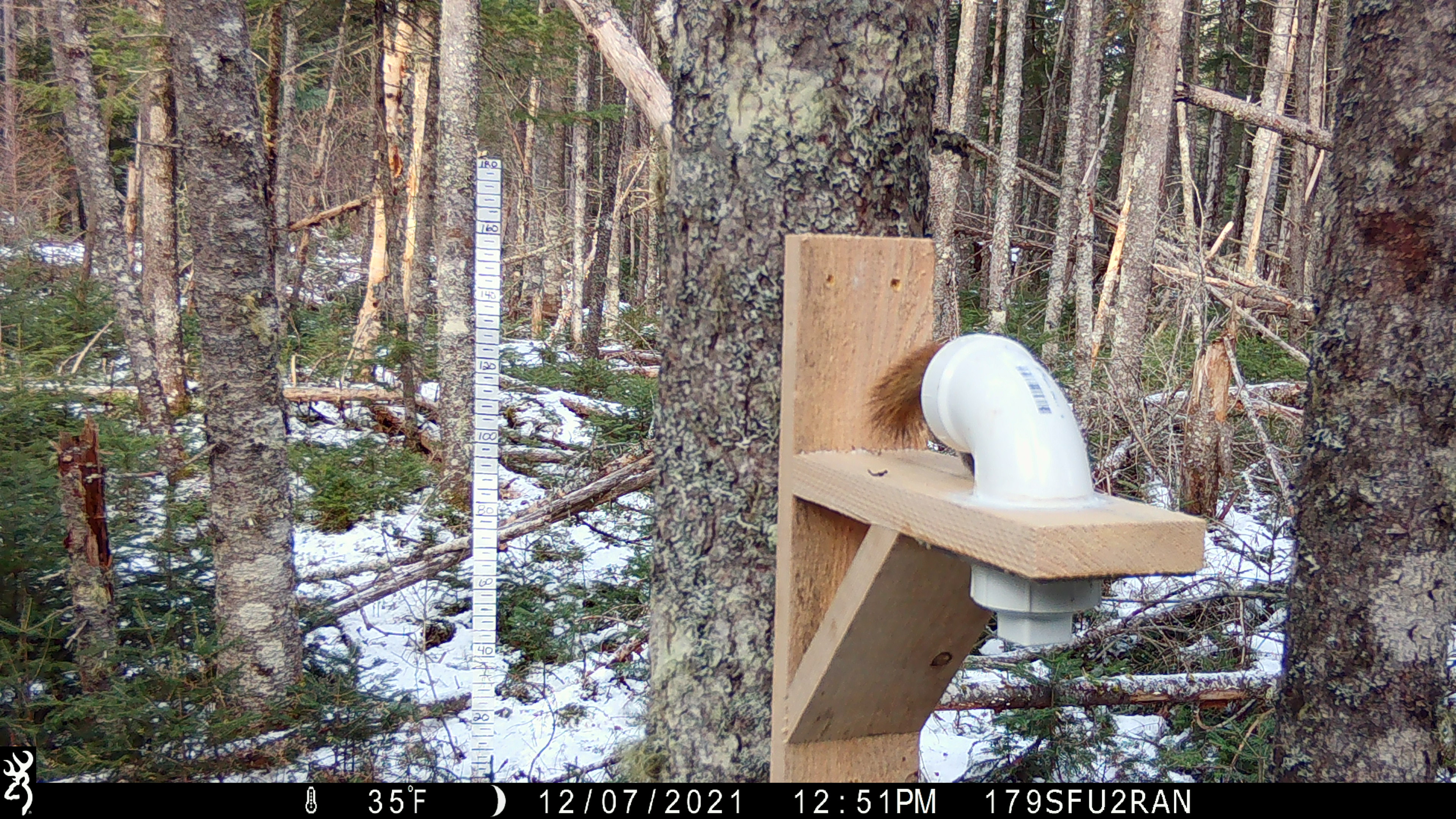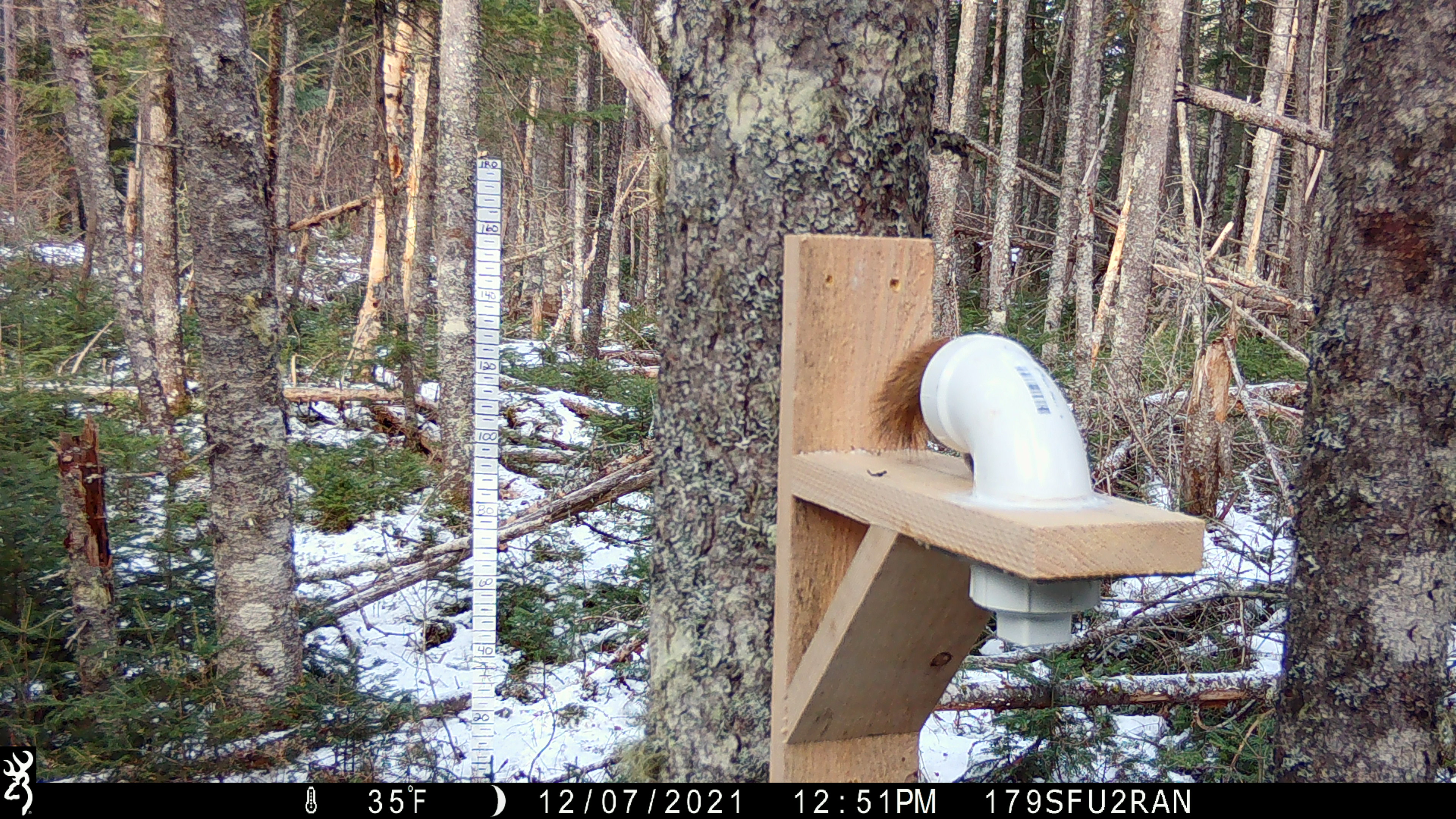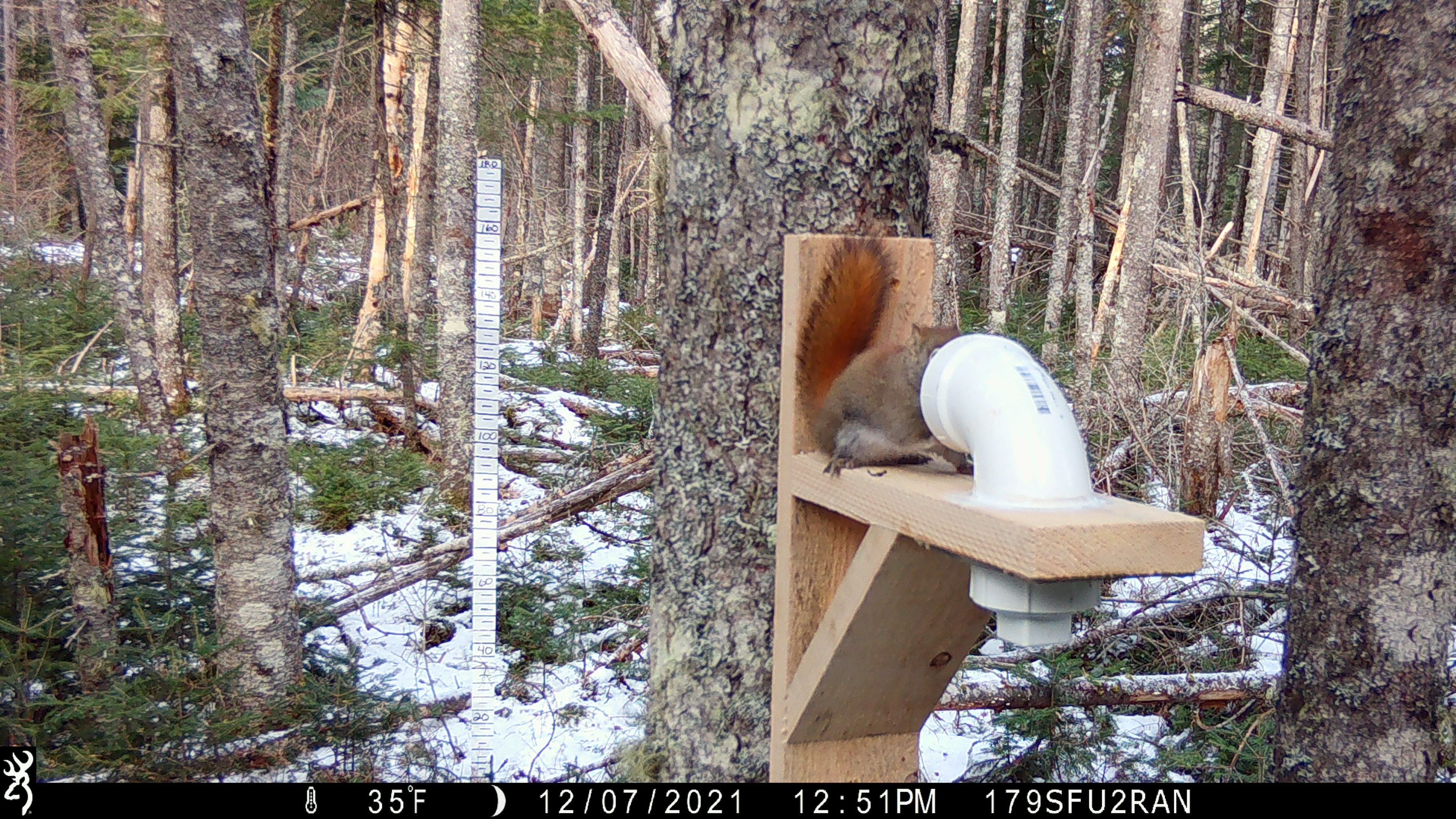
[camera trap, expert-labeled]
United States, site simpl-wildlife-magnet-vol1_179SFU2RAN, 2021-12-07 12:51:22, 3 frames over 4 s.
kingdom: Animalia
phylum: Chordata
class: Mammalia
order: Rodentia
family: Sciuridae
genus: Tamiasciurus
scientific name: Tamiasciurus hudsonicus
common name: red squirrel